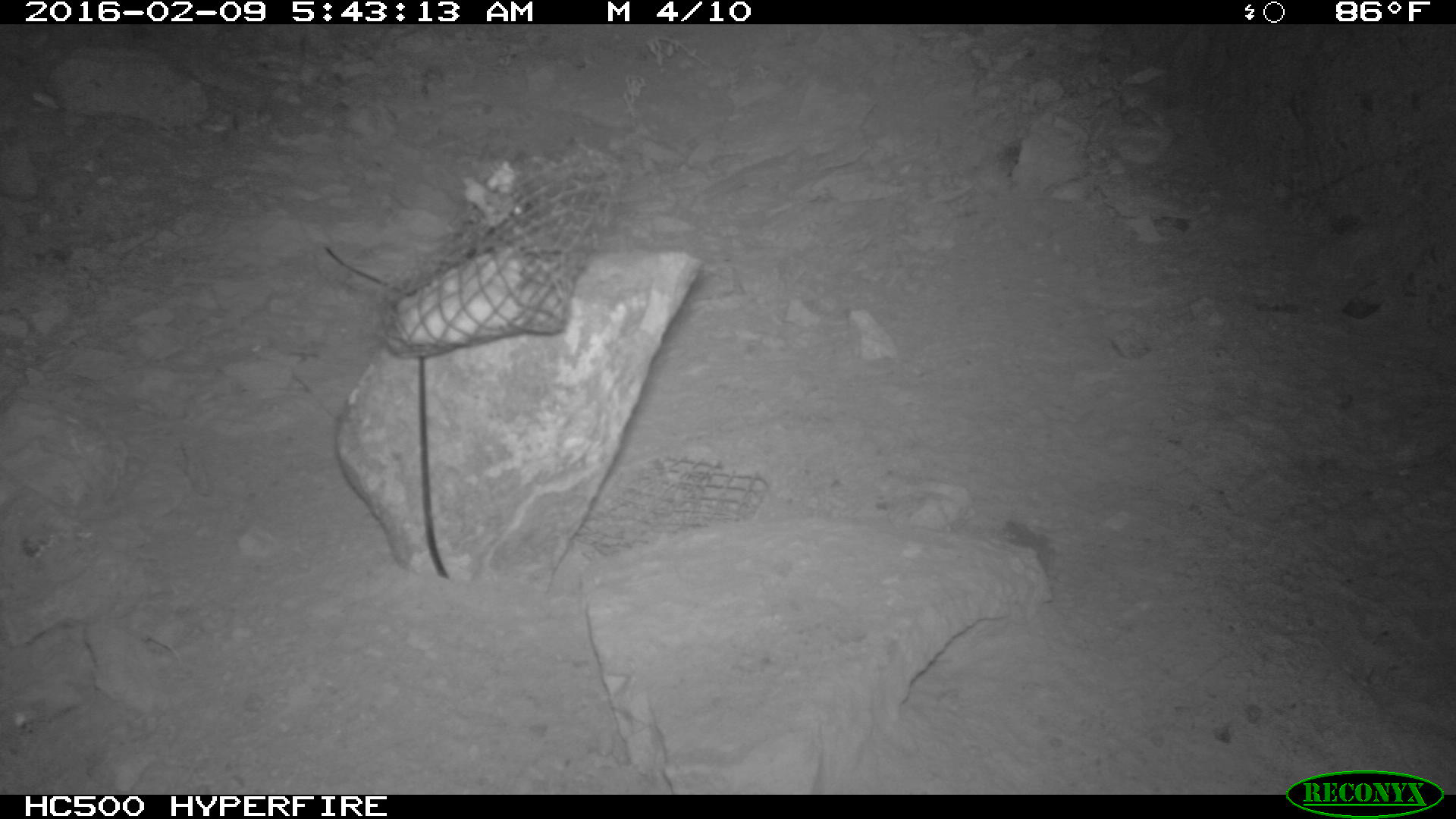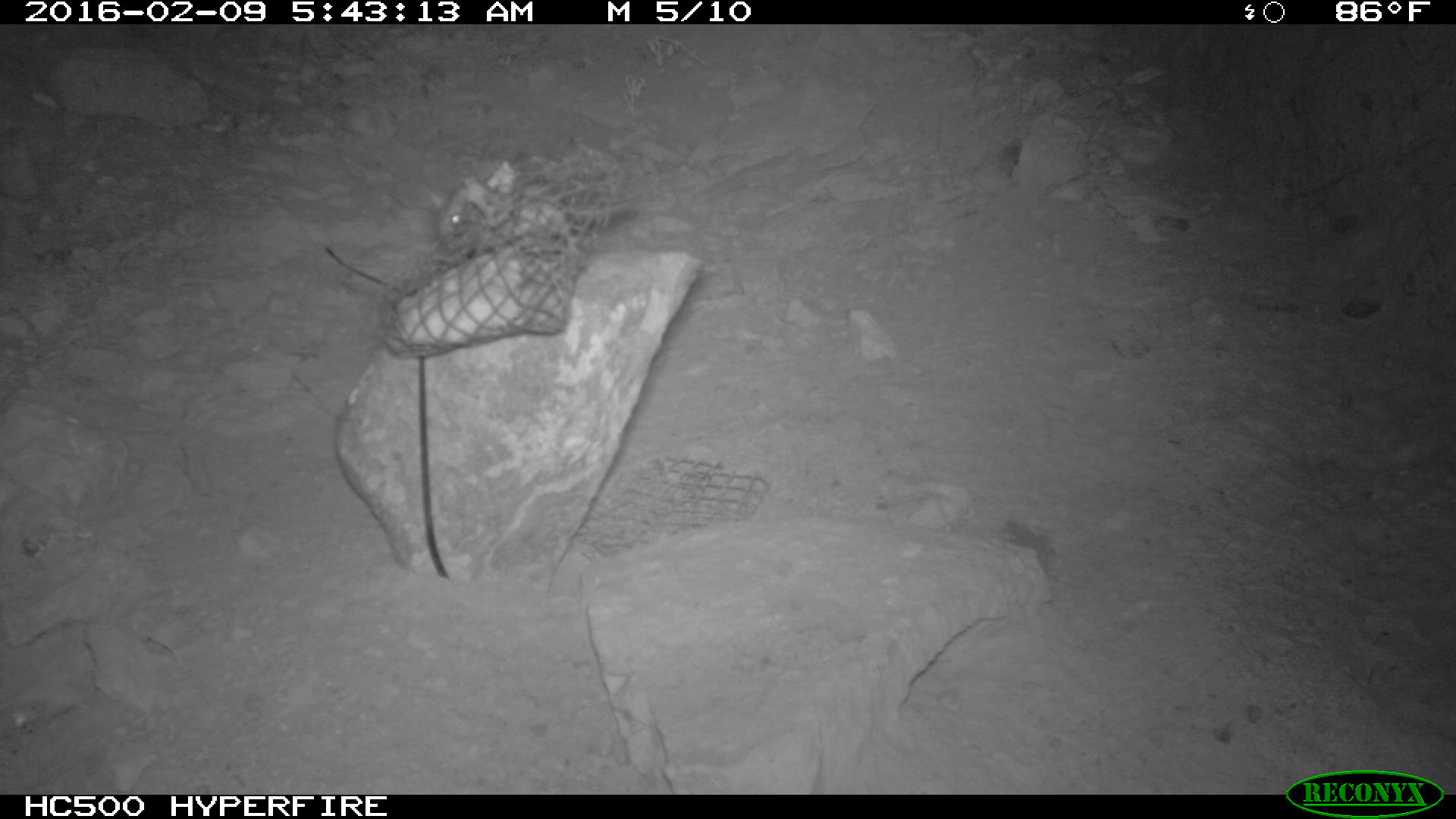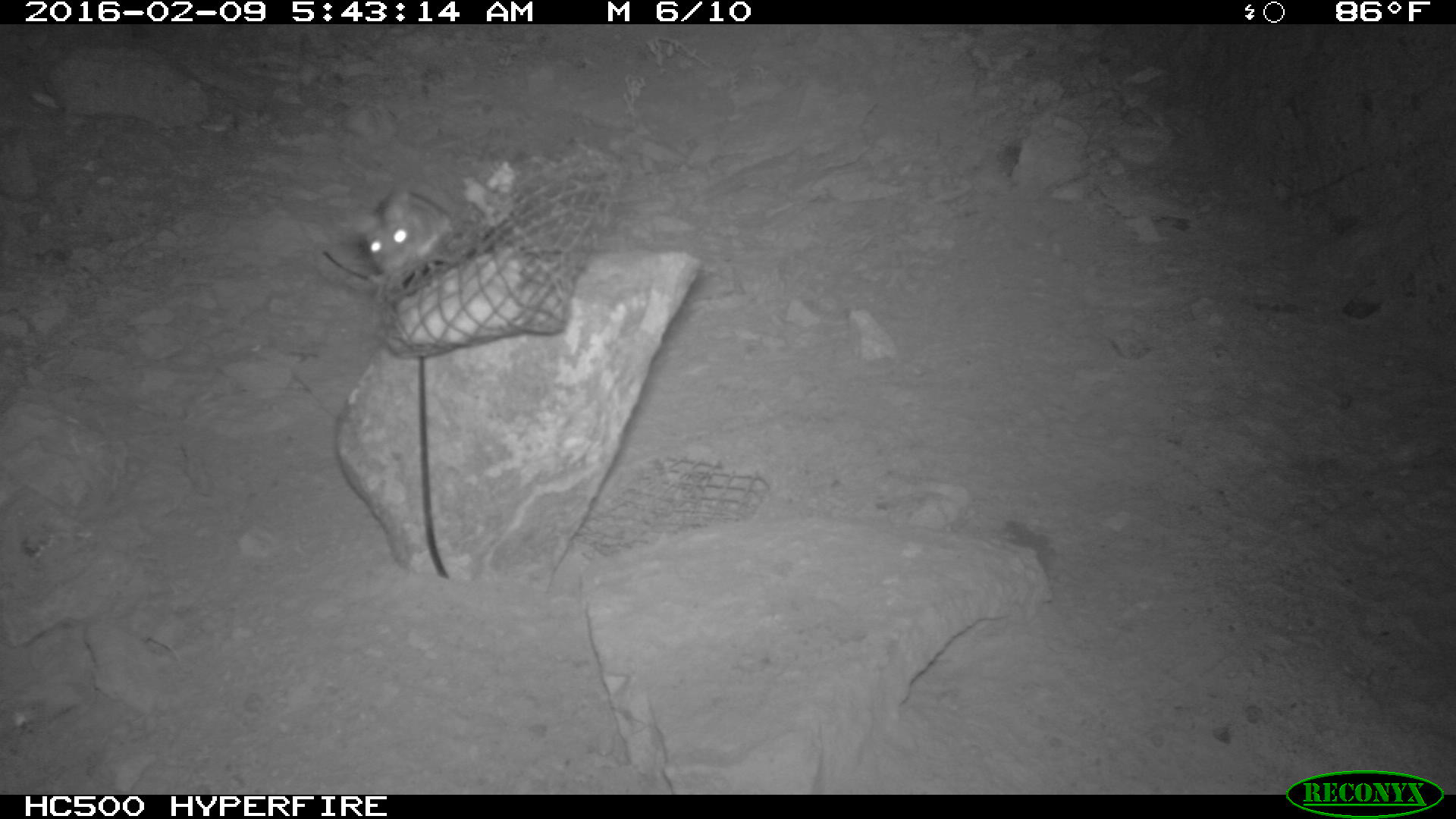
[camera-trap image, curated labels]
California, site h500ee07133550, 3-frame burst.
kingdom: Animalia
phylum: Chordata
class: Mammalia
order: Rodentia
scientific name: Rodentia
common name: rodent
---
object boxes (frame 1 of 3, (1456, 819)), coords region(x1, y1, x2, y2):
rodent: region(483, 184, 538, 227)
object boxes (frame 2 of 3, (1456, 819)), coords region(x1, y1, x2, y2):
rodent: region(426, 176, 579, 253)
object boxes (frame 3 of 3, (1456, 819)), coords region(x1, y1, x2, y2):
rodent: region(349, 184, 454, 271)